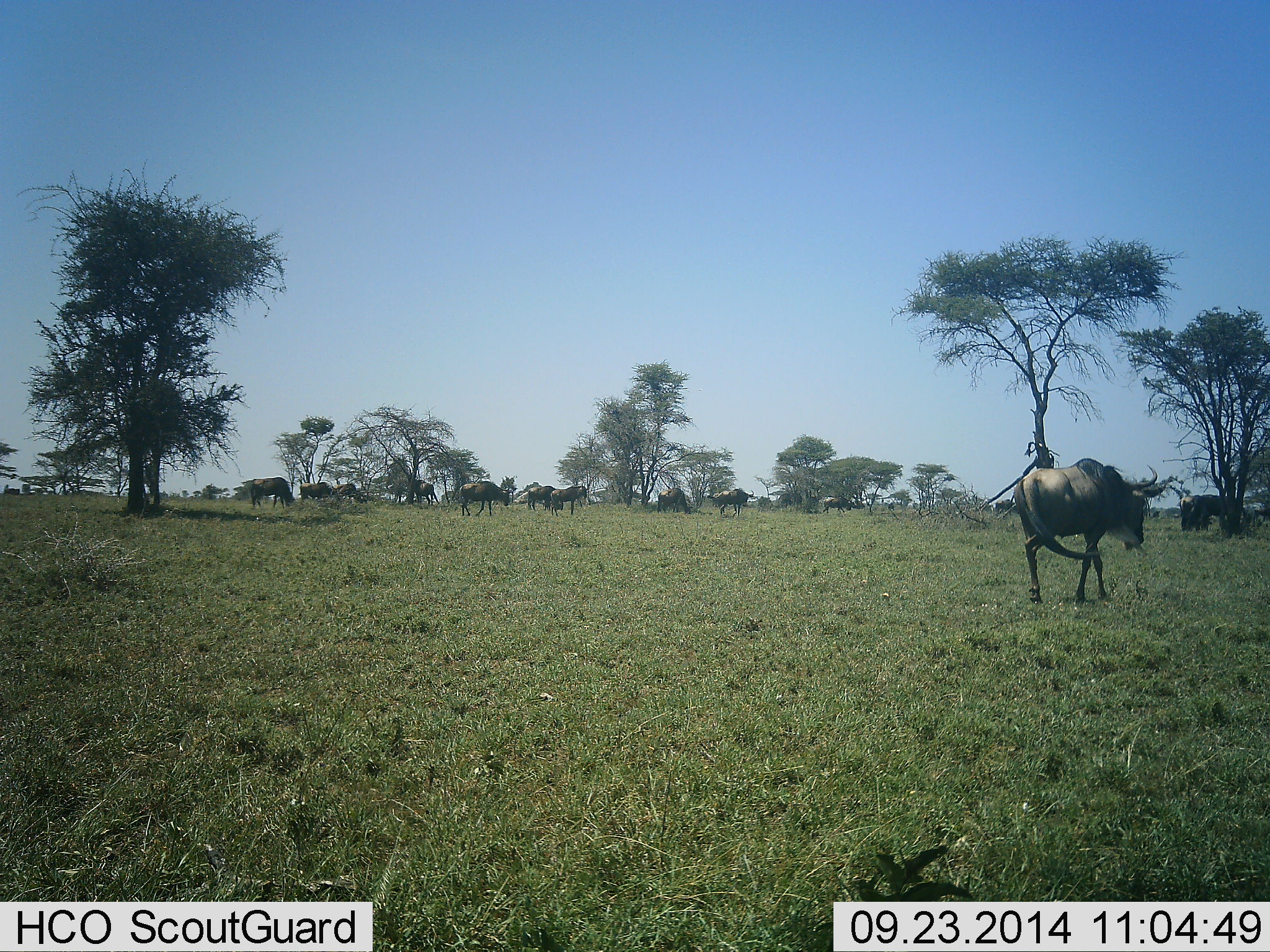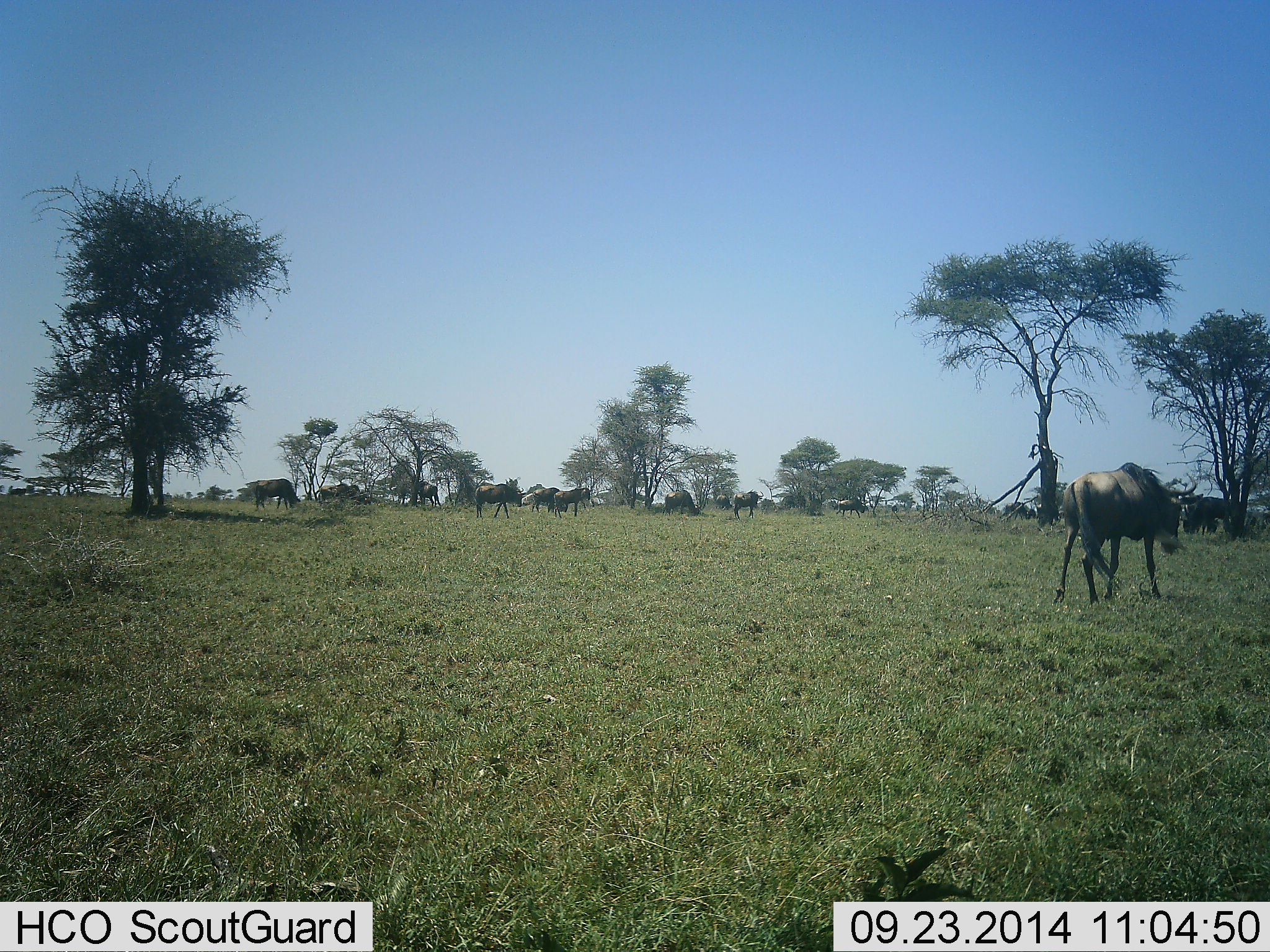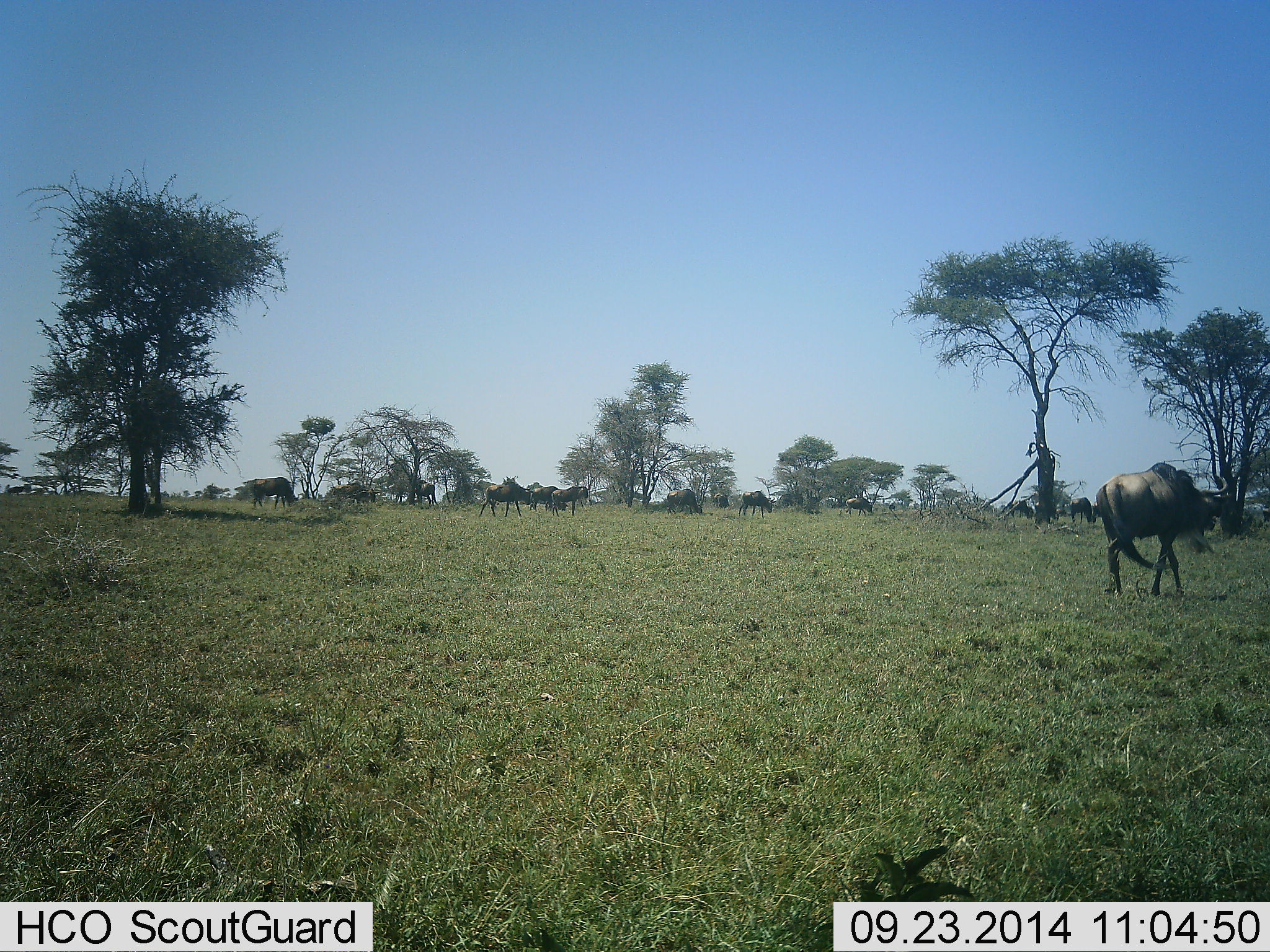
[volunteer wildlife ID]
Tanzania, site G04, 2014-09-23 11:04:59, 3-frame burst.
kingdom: Animalia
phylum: Chordata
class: Mammalia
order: Artiodactyla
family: Bovidae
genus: Connochaetes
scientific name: Connochaetes taurinus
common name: blue wildebeest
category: wildebeest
Wildebeest (blue wildebeest) (Connochaetes taurinus), count 11-50. Behavior (volunteer vote fractions): standing 40%, resting 0%, moving 80%, interacting 0%. Young present (vote fraction): 0%. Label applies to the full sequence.